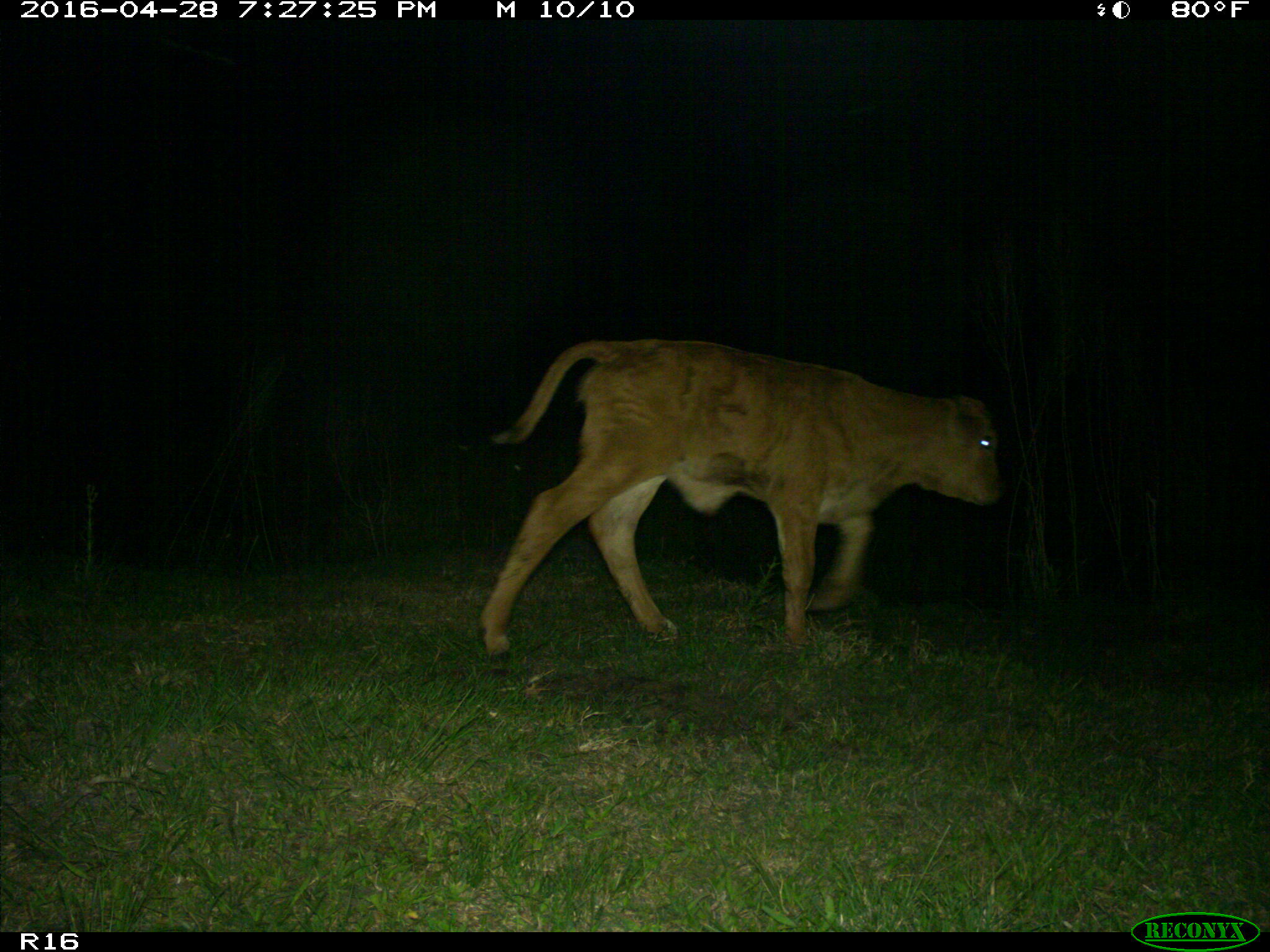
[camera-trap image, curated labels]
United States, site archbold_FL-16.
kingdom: Animalia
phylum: Chordata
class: Mammalia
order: Artiodactyla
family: Bovidae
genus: Bos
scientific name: Bos taurus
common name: domestic cow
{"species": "Bos taurus (domestic cow)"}